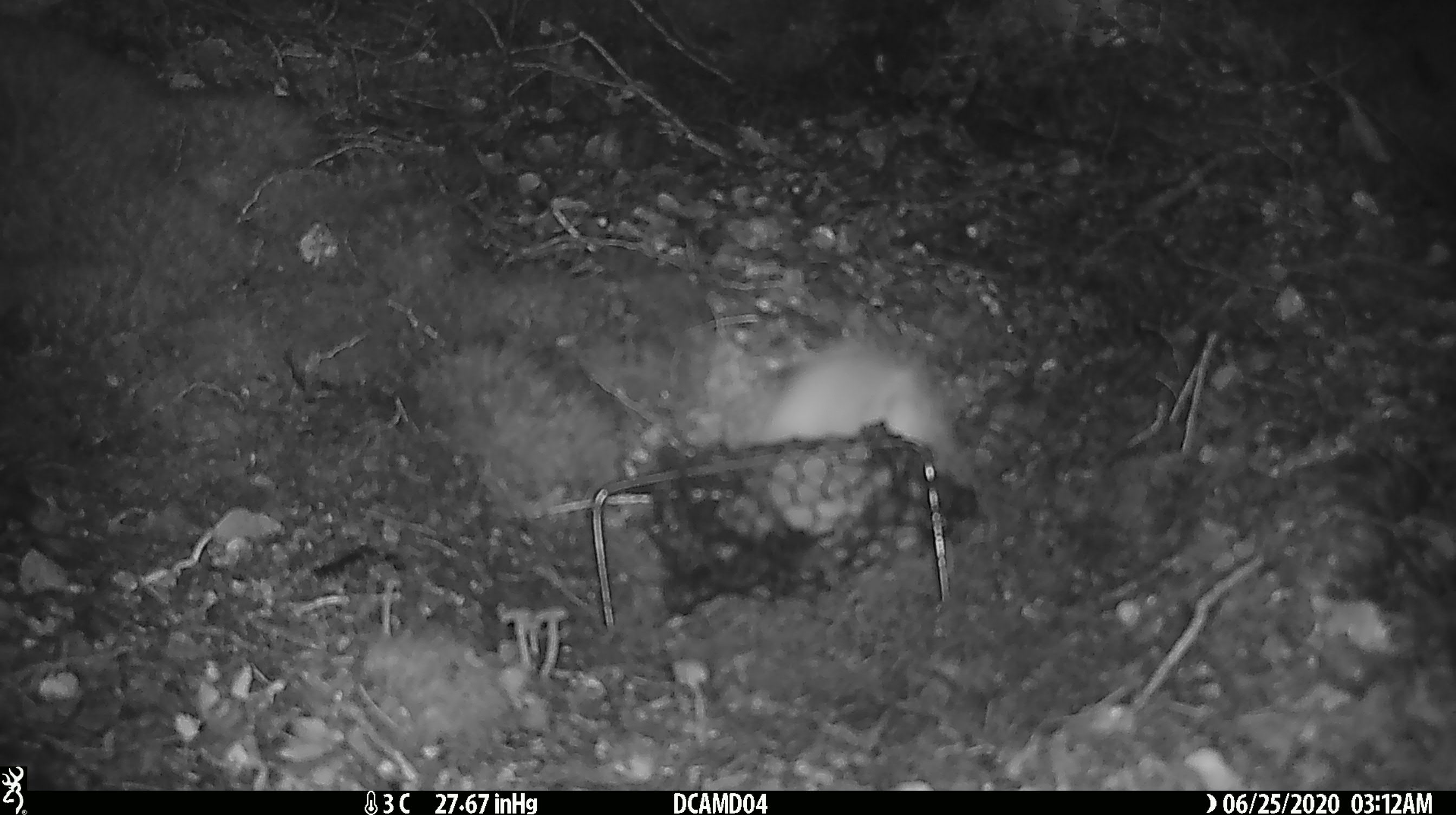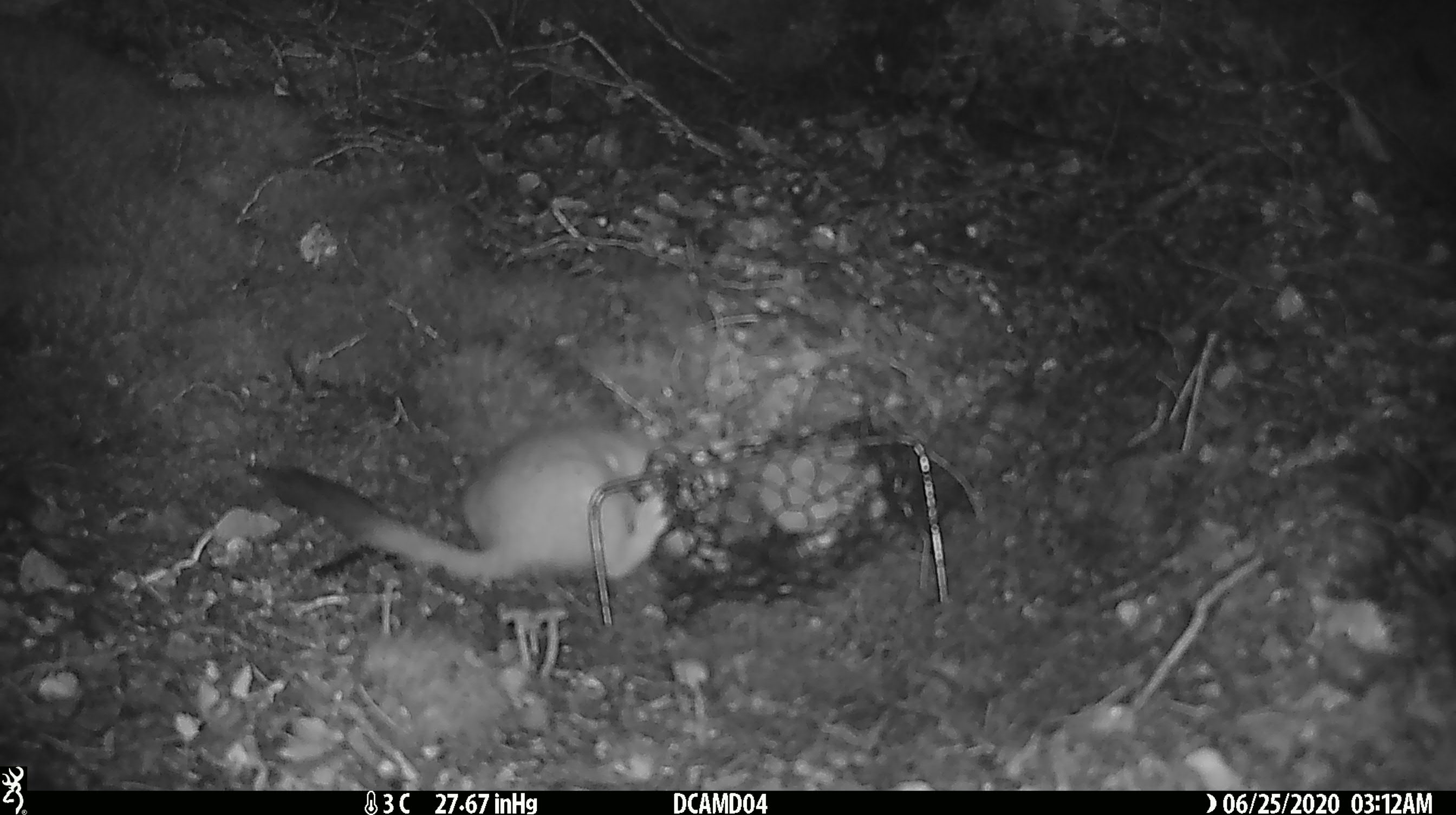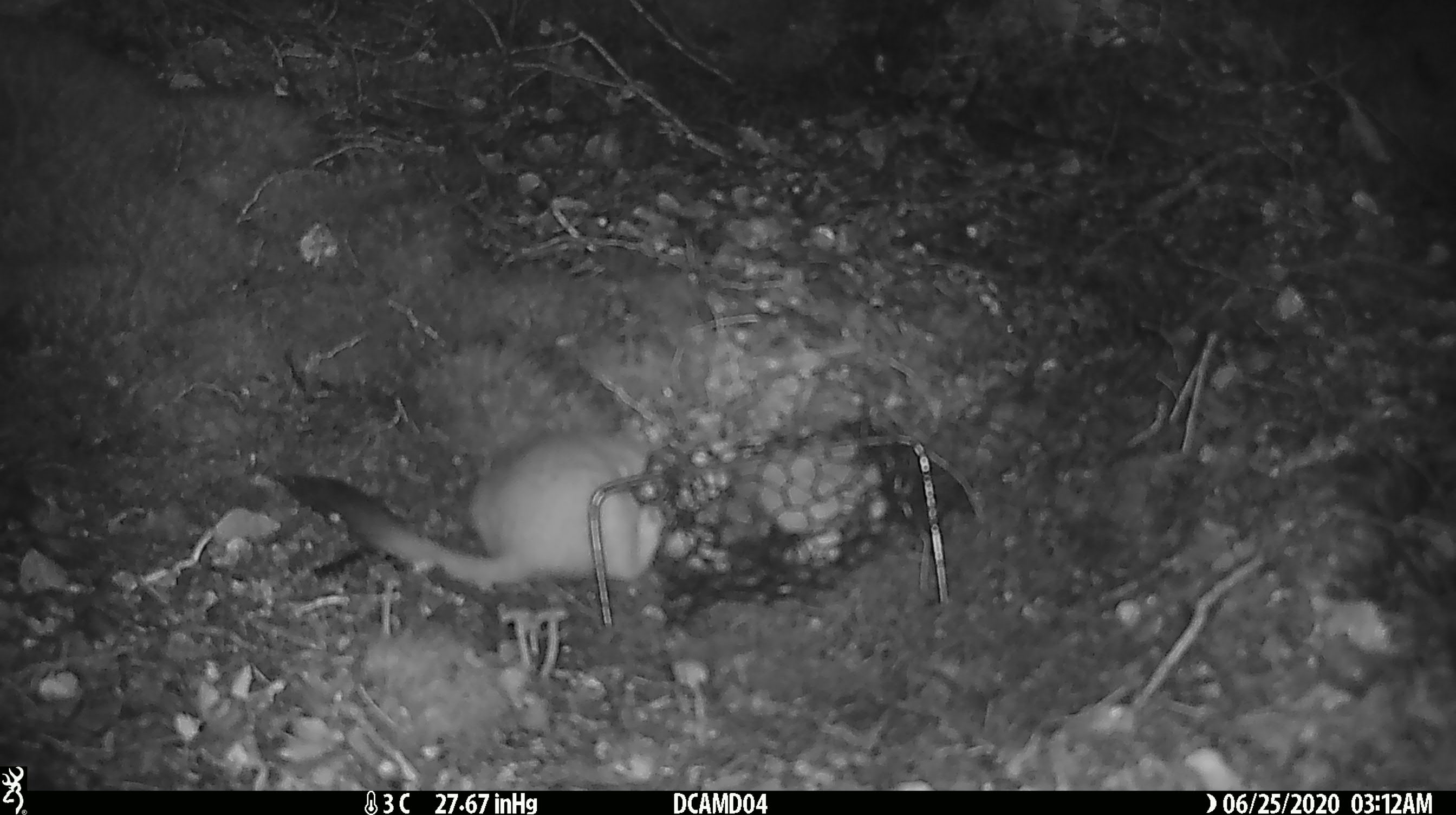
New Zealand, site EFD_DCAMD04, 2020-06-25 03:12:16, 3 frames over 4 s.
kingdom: Animalia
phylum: Chordata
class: Mammalia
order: Carnivora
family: Mustelidae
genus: Mustela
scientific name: Mustela erminea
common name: stoat